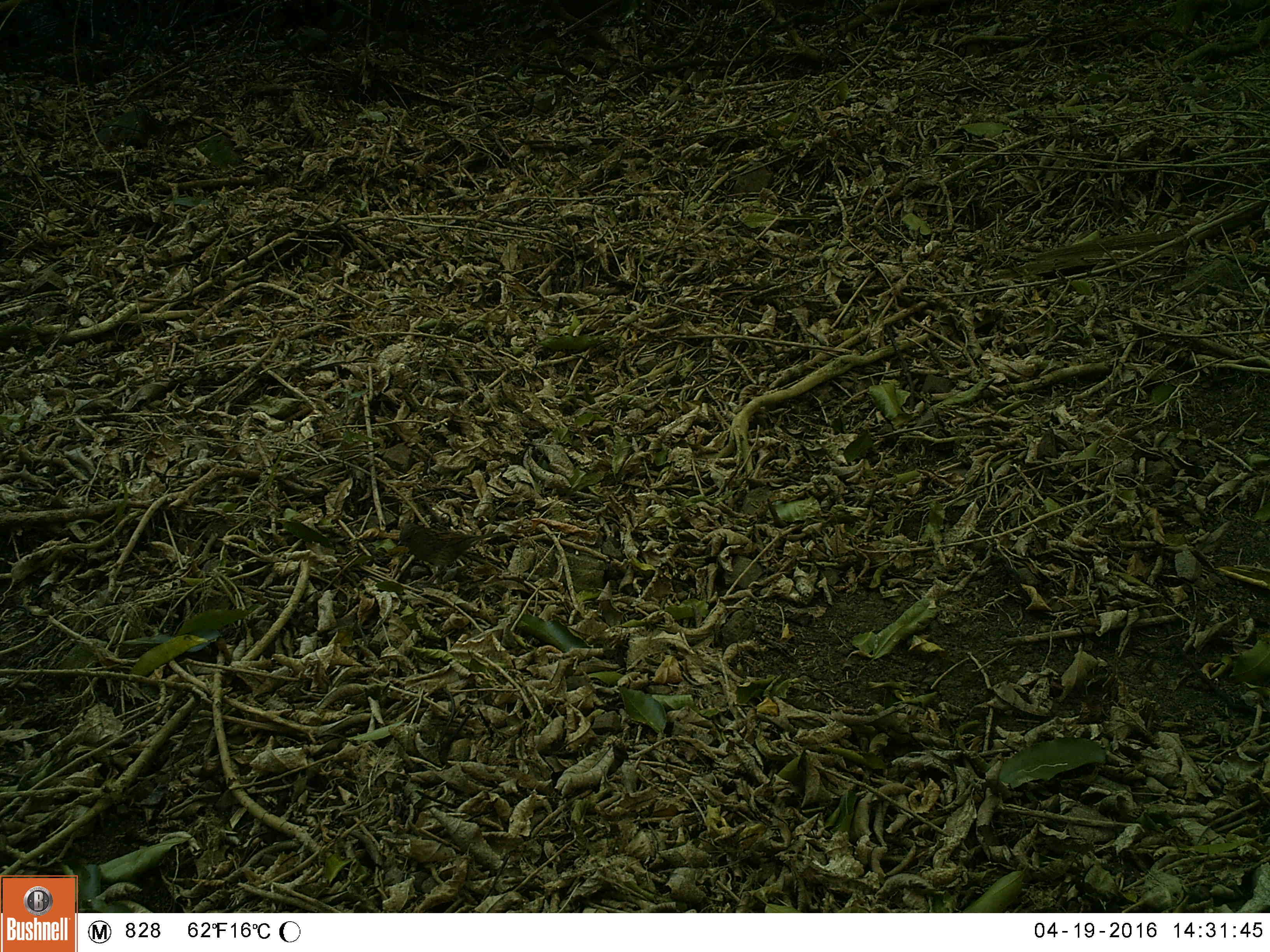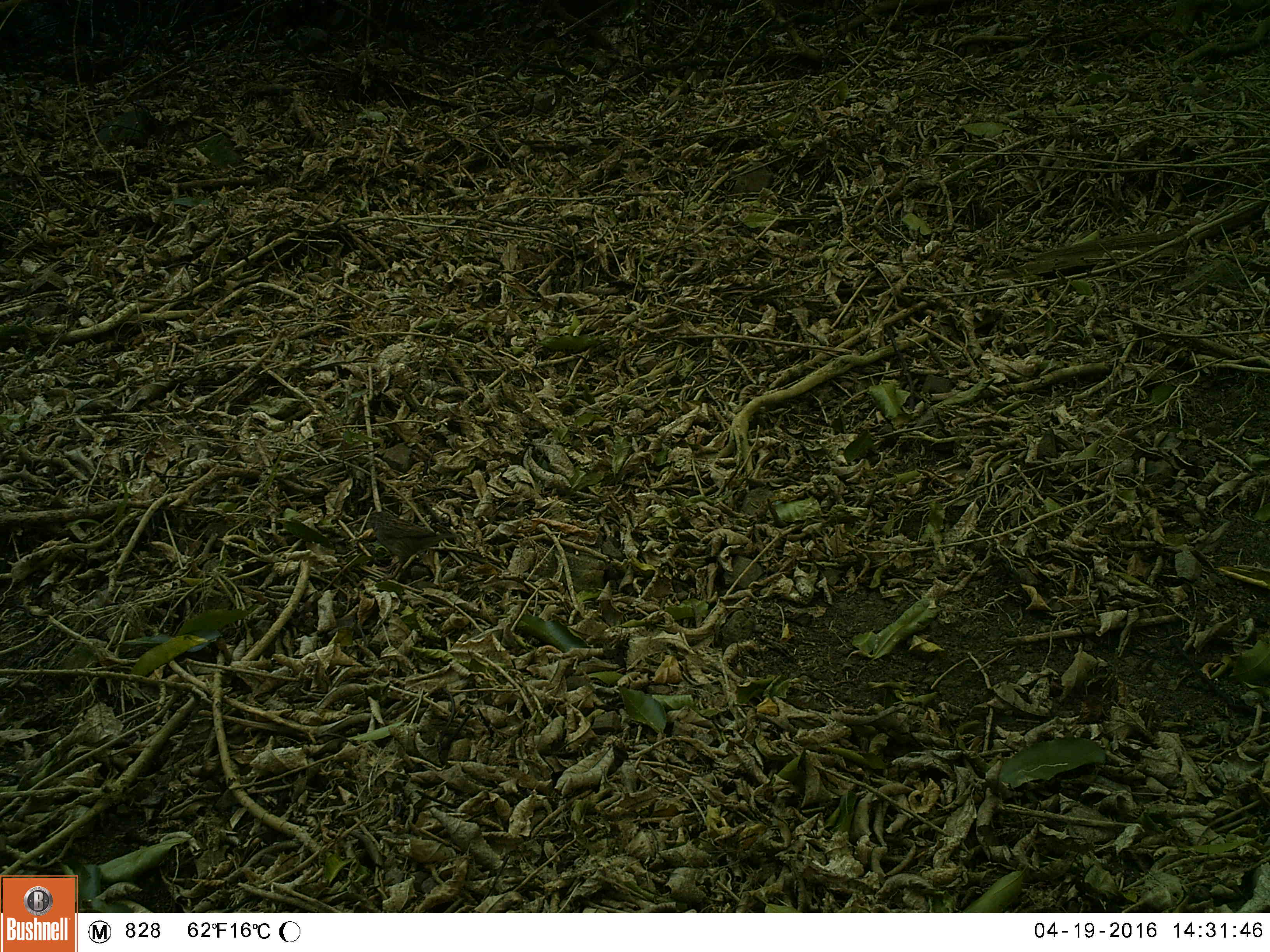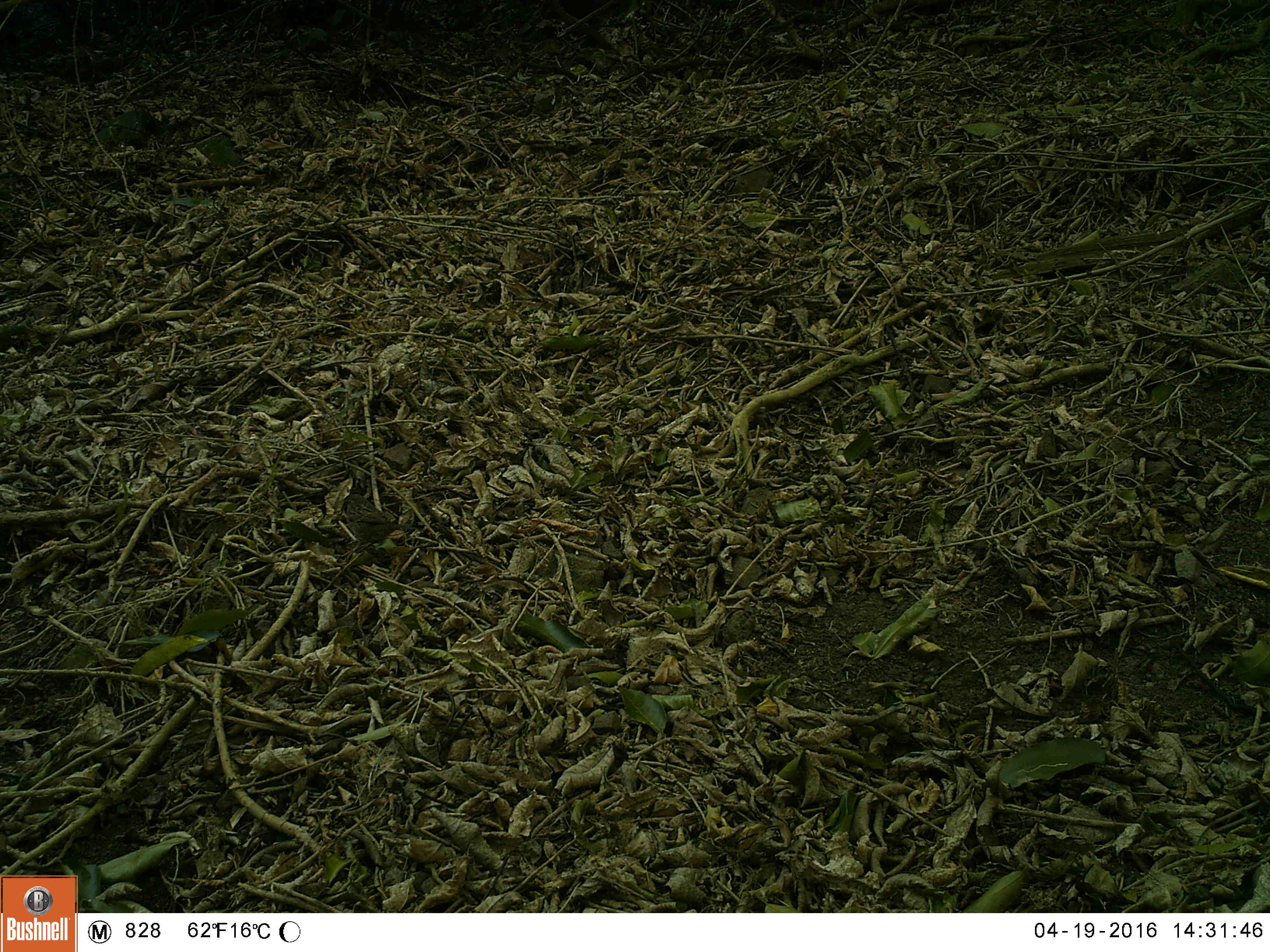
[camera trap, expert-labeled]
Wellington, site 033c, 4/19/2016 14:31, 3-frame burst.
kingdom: Animalia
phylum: Chordata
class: Aves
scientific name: Aves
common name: bird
Bird (Aves).